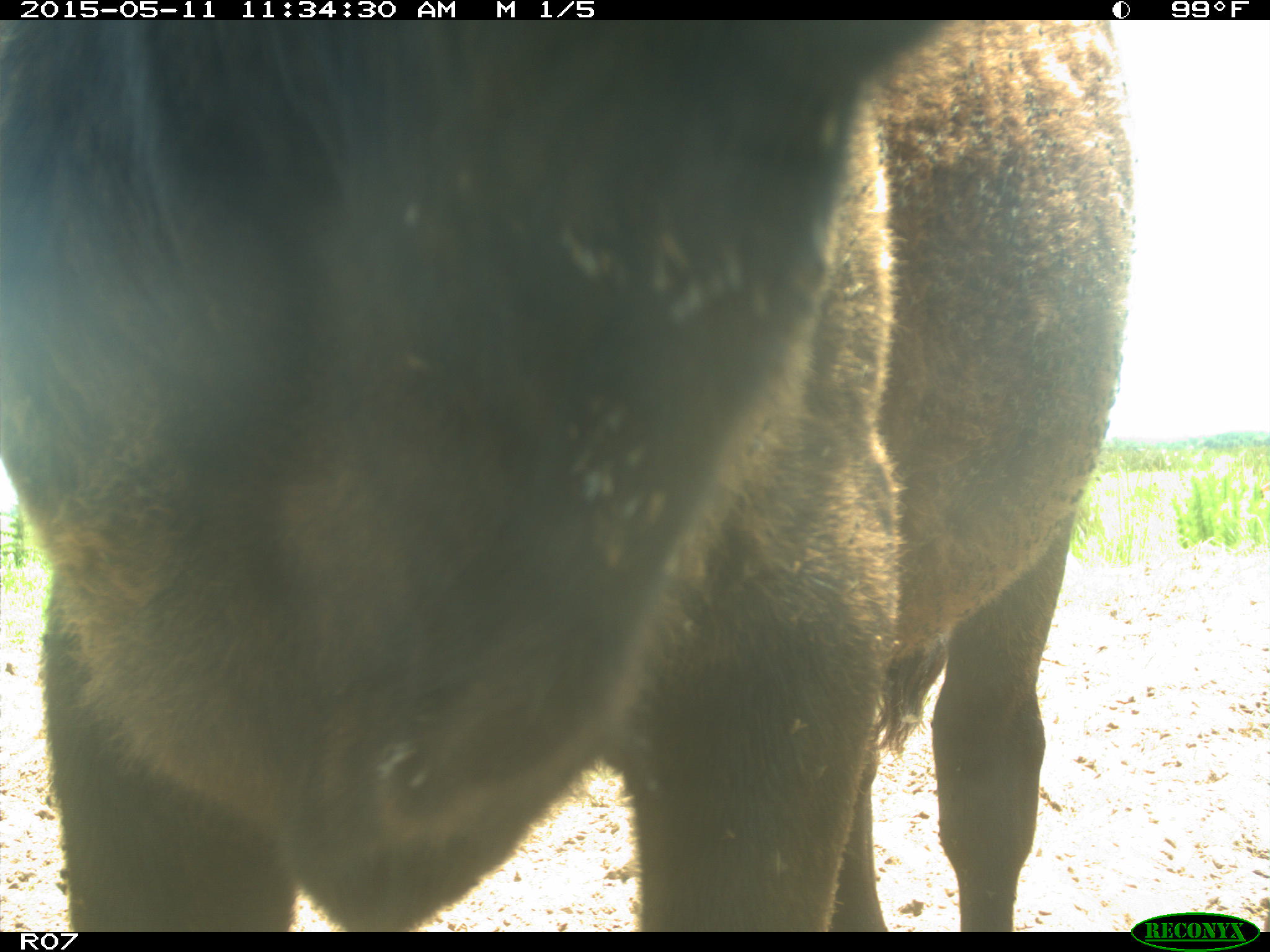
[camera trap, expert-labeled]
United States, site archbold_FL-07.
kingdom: Animalia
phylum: Chordata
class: Mammalia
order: Artiodactyla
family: Bovidae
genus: Bos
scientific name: Bos taurus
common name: domestic cow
Bos taurus (domestic cow).